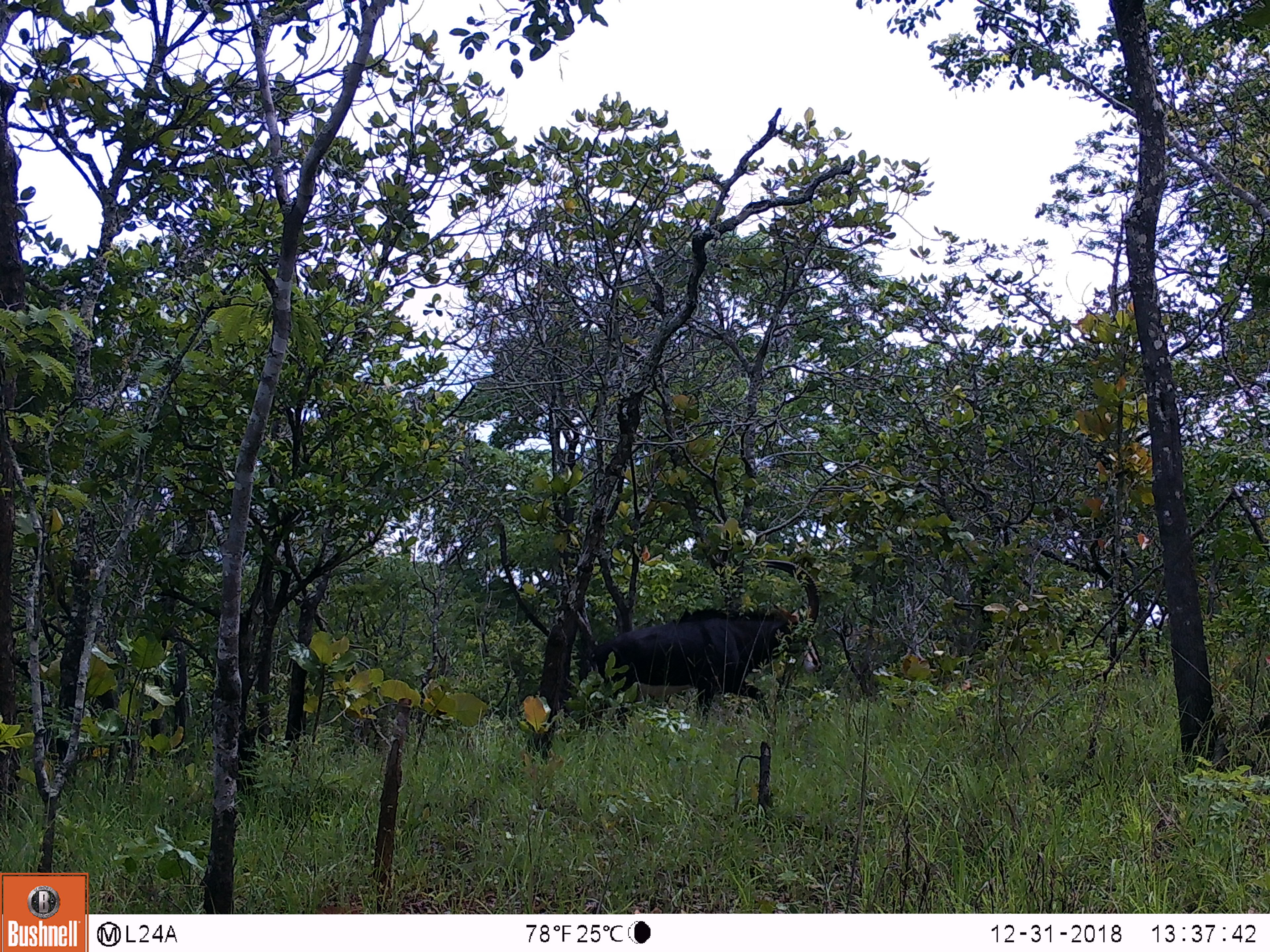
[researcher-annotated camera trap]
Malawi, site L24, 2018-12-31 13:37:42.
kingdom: Animalia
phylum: Chordata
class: Mammalia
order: Artiodactyla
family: Bovidae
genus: Hippotragus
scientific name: Hippotragus niger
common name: sable antelope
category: sable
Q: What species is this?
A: Sable (sable antelope) (Hippotragus niger).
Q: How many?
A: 1.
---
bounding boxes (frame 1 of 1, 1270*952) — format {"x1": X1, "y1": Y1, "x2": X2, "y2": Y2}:
sable: {"x1": 577, "y1": 549, "x2": 826, "y2": 750}